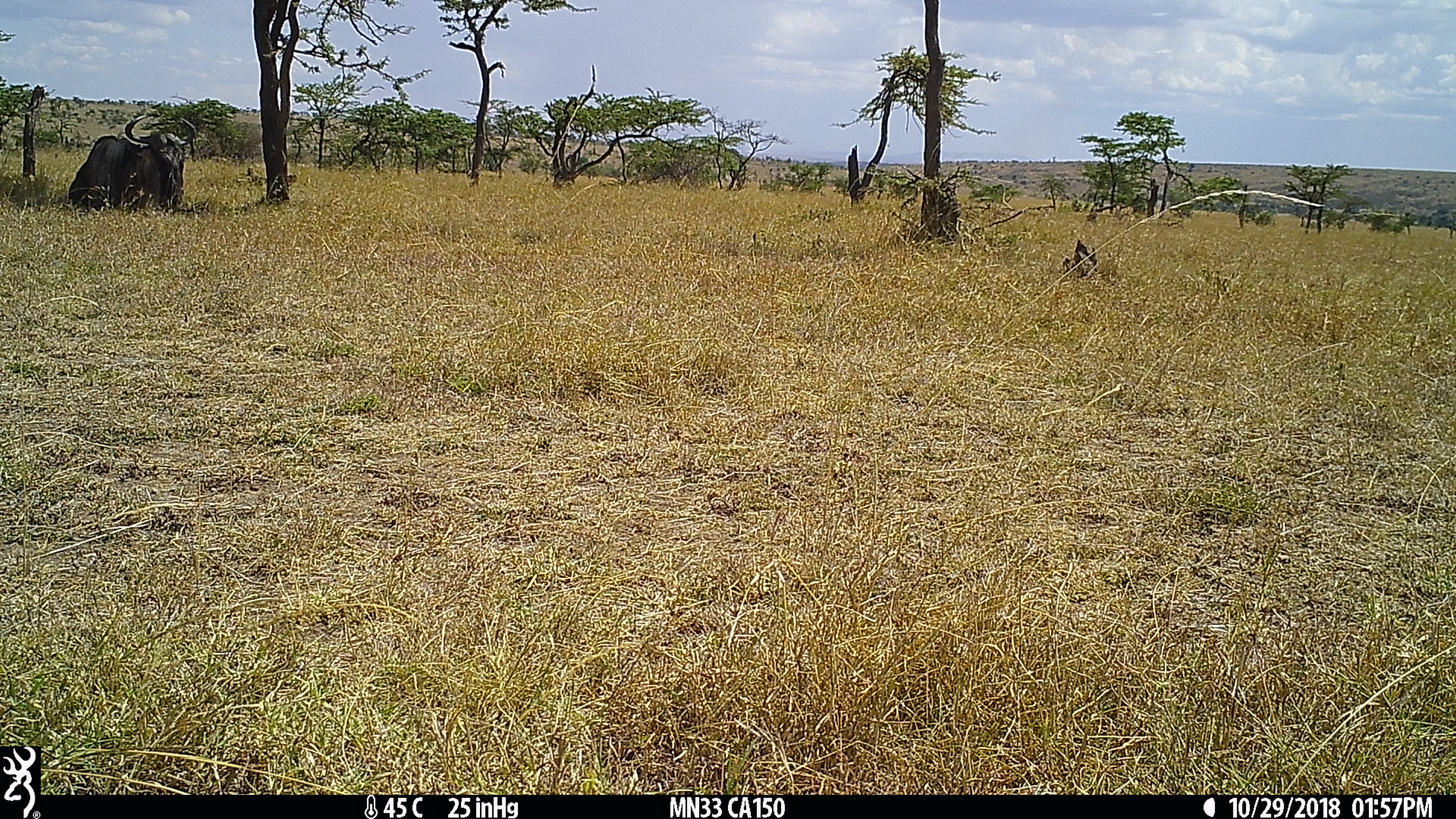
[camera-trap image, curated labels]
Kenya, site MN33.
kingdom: Animalia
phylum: Chordata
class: Mammalia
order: Artiodactyla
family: Bovidae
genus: Connochaetes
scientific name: Connochaetes taurinus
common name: blue wildebeest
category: wildebeest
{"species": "wildebeest (blue wildebeest) (Connochaetes taurinus)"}